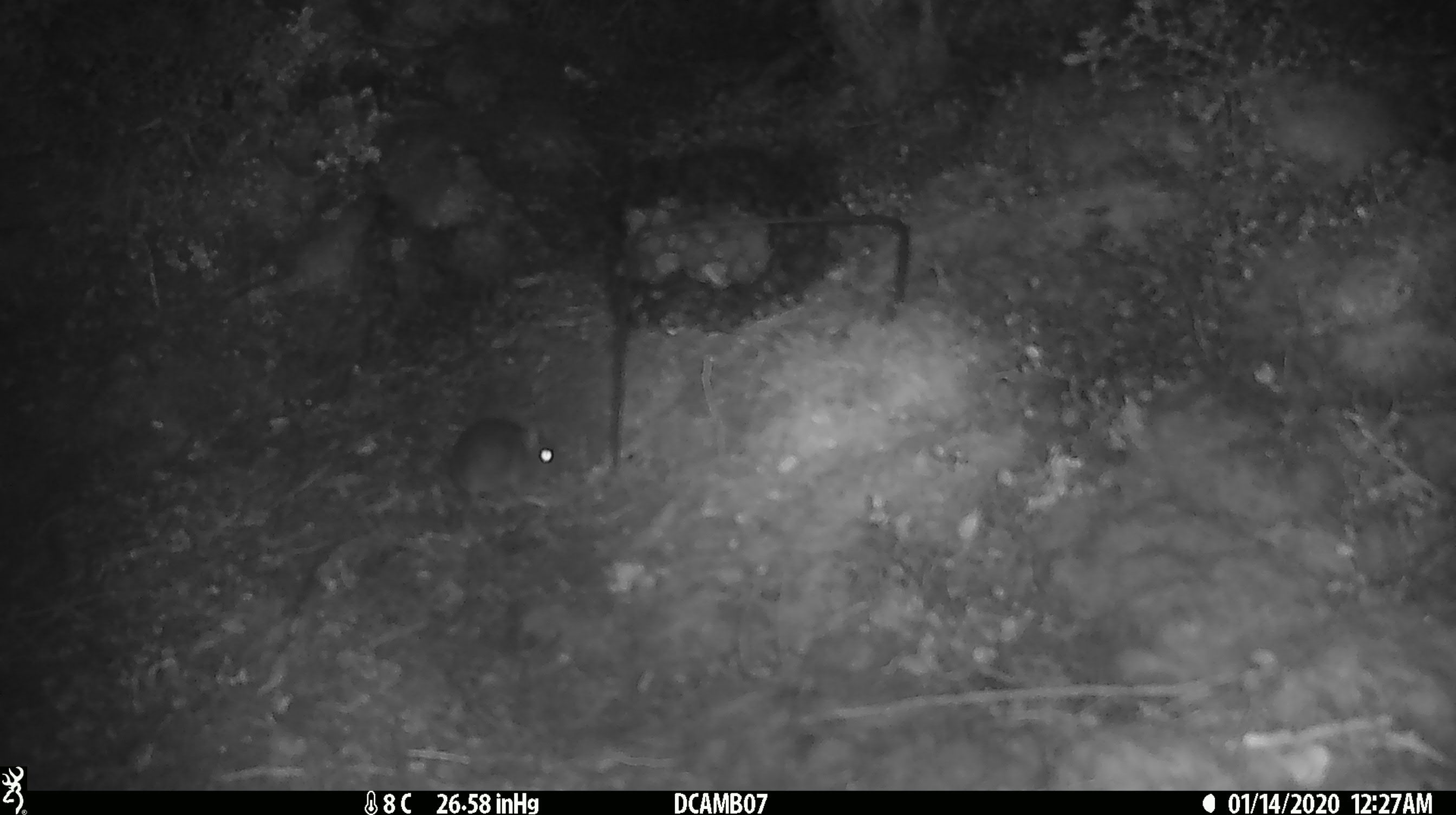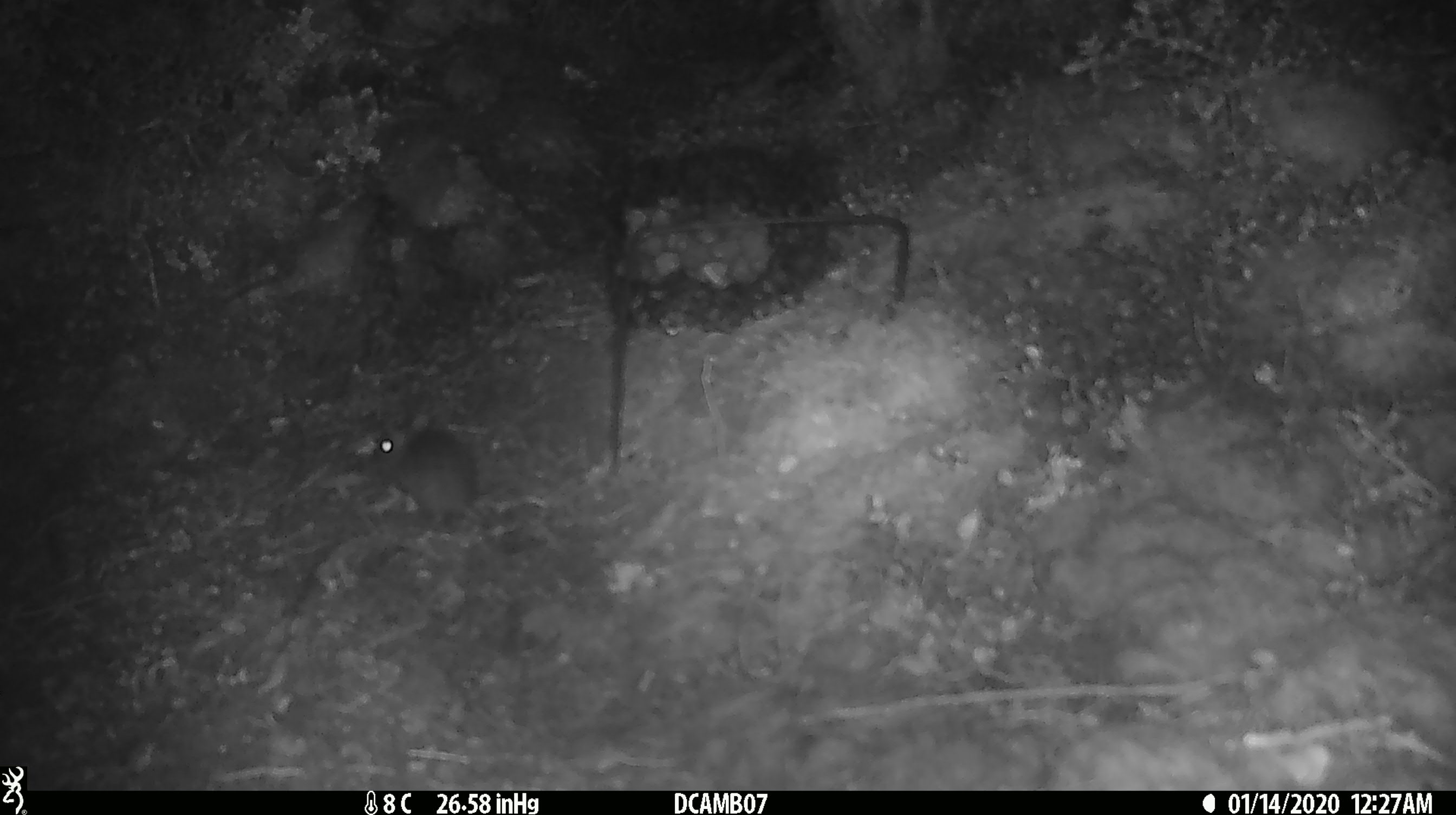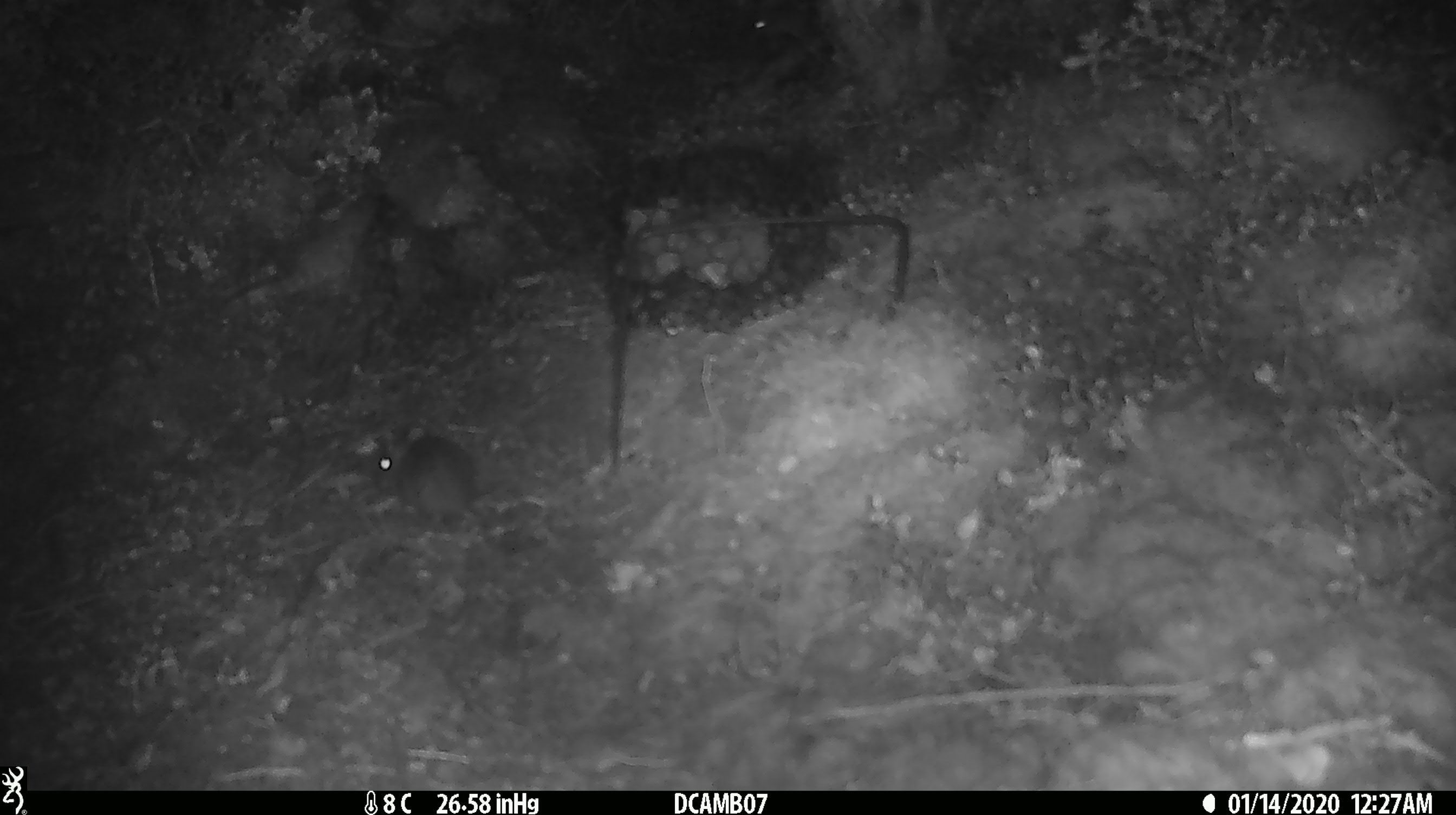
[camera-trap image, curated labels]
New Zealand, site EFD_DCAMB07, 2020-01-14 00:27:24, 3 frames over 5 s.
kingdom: Animalia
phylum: Chordata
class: Mammalia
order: Rodentia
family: Muridae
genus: Mus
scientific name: Mus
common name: mouse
Mouse (Mus).